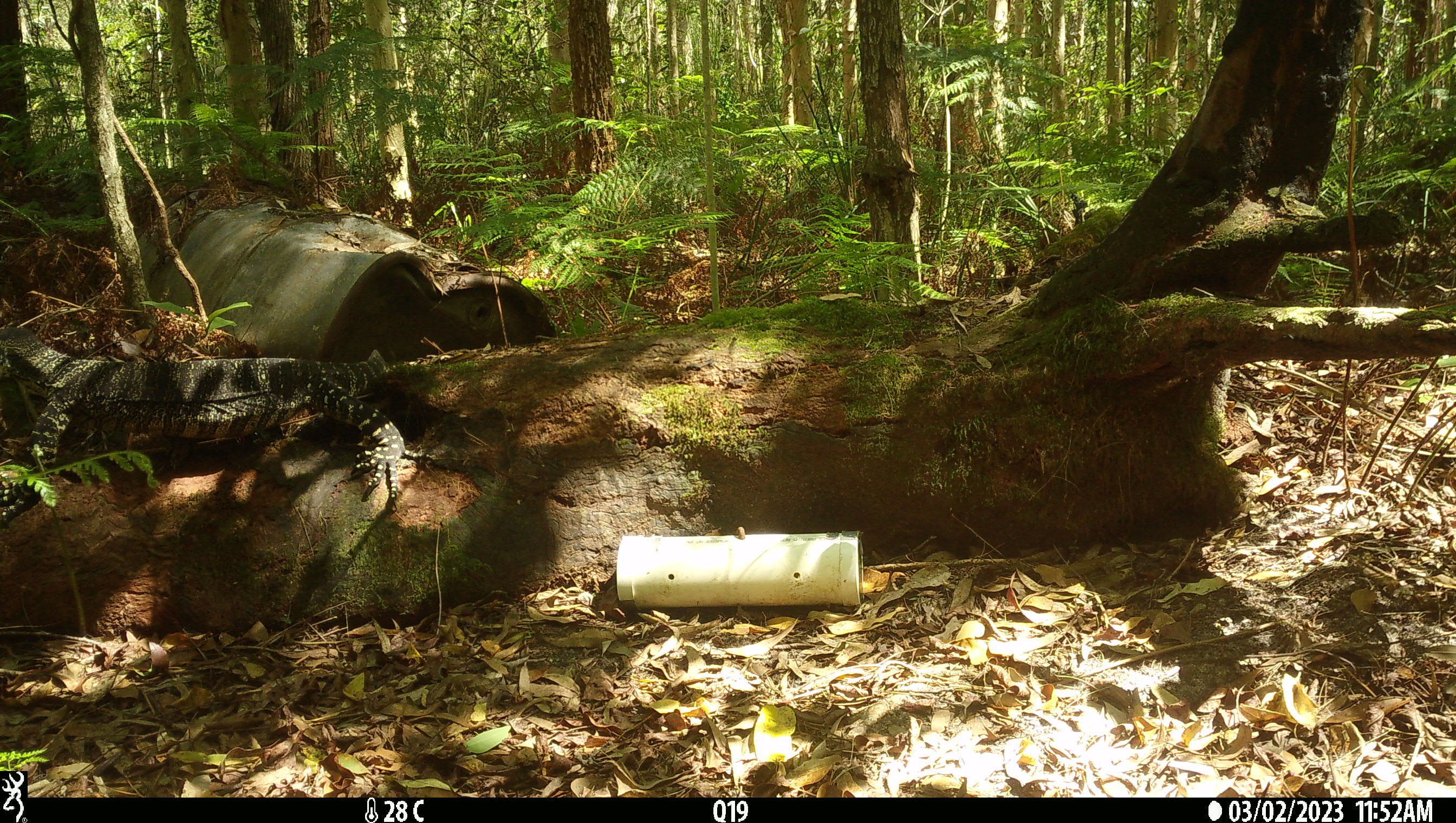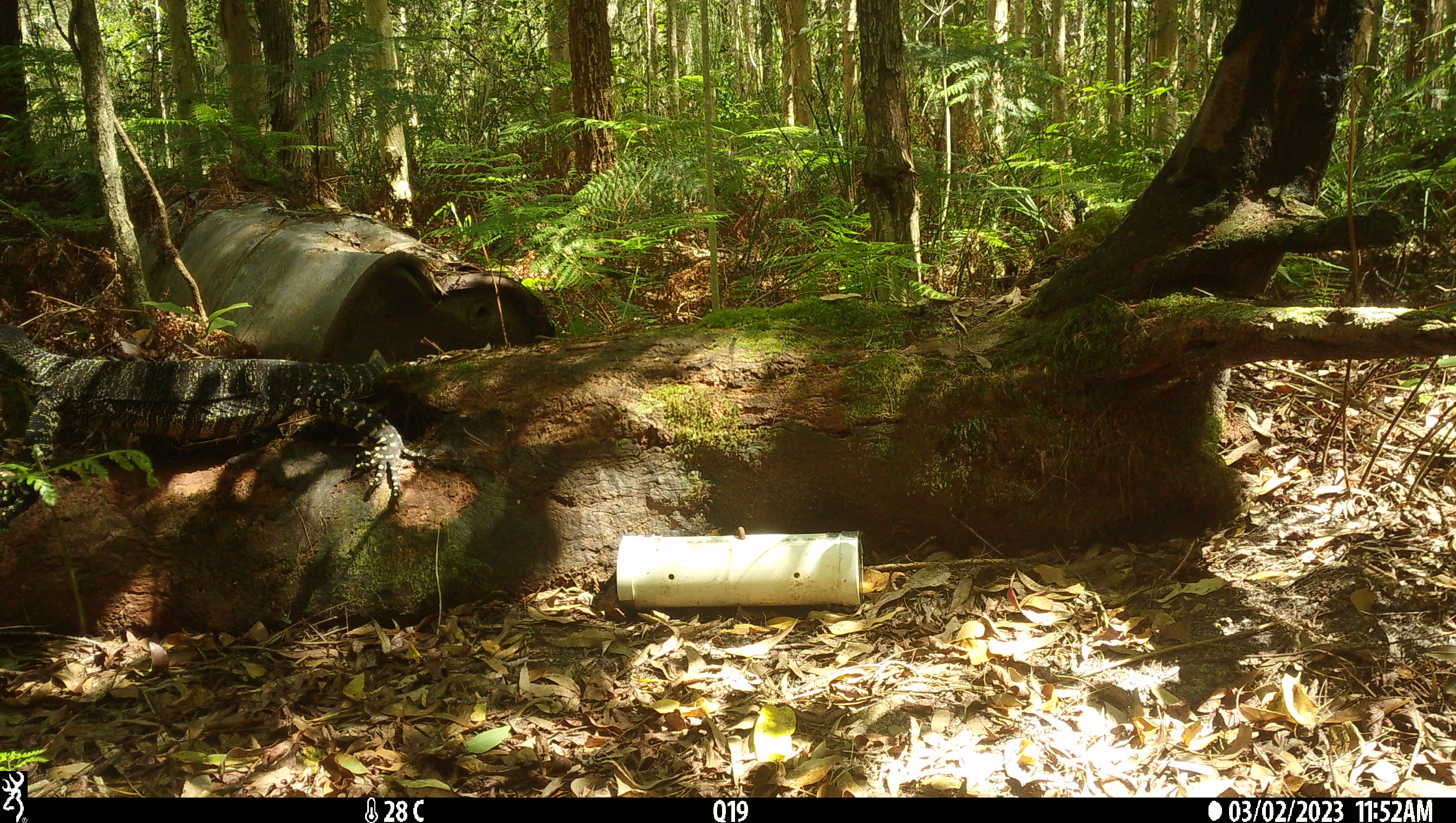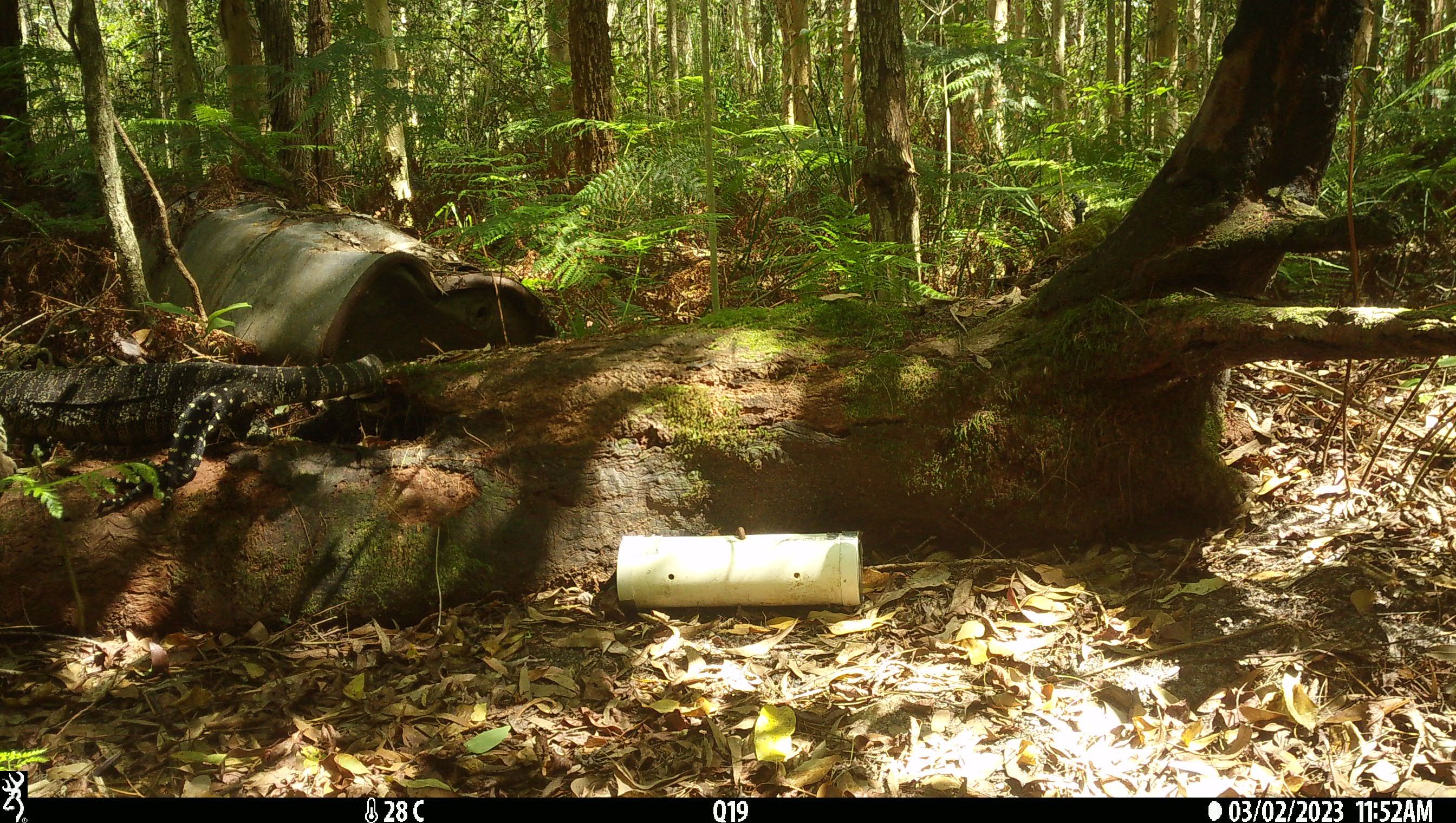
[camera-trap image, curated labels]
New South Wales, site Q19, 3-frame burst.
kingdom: Animalia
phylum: Chordata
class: Reptilia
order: Squamata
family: Varanidae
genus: Varanus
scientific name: Varanus varius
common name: lace monitor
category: goanna